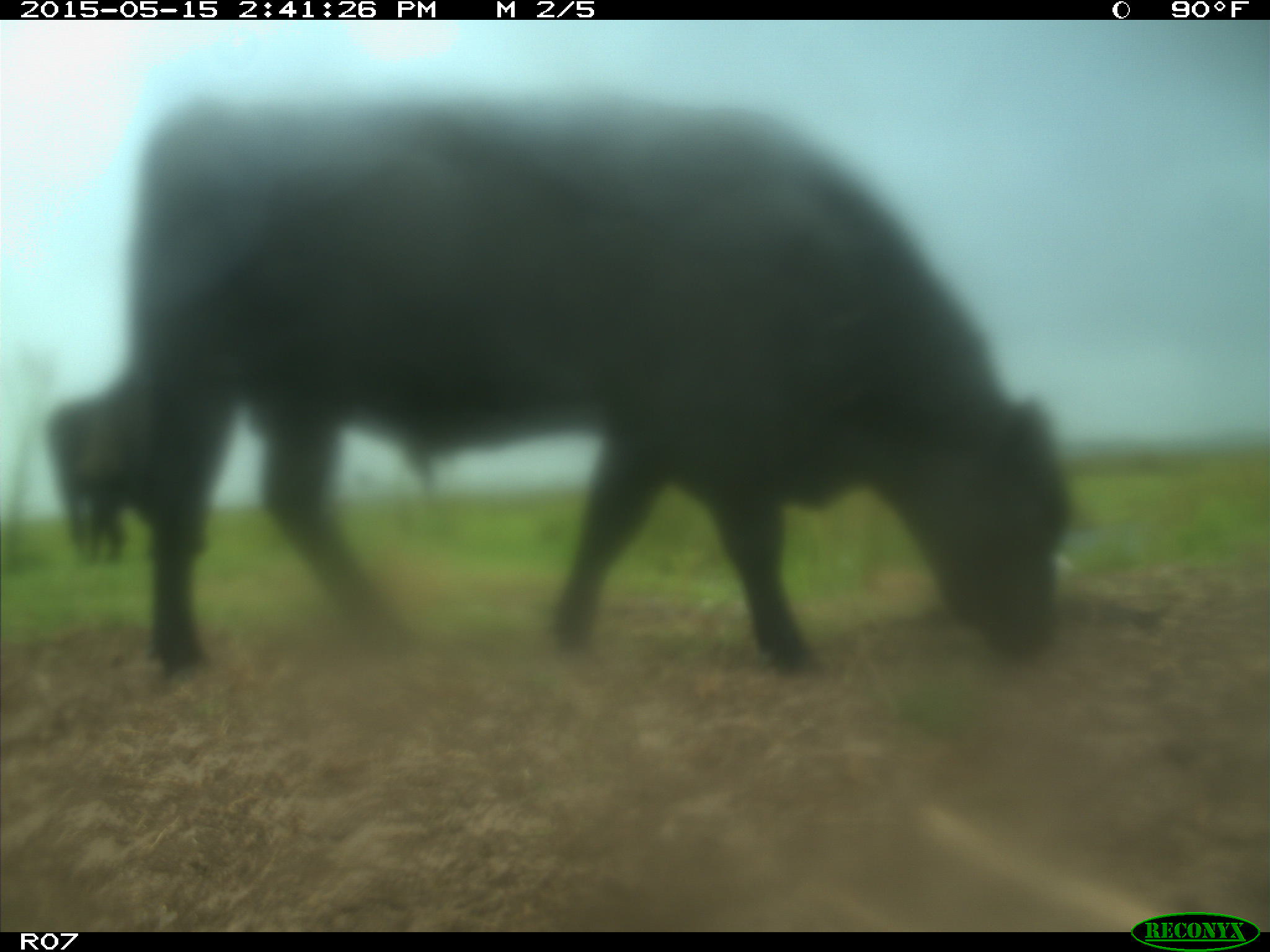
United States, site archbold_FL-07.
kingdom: Animalia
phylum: Chordata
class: Mammalia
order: Artiodactyla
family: Bovidae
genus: Bos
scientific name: Bos taurus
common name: domestic cow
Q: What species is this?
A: Bos taurus (domestic cow).